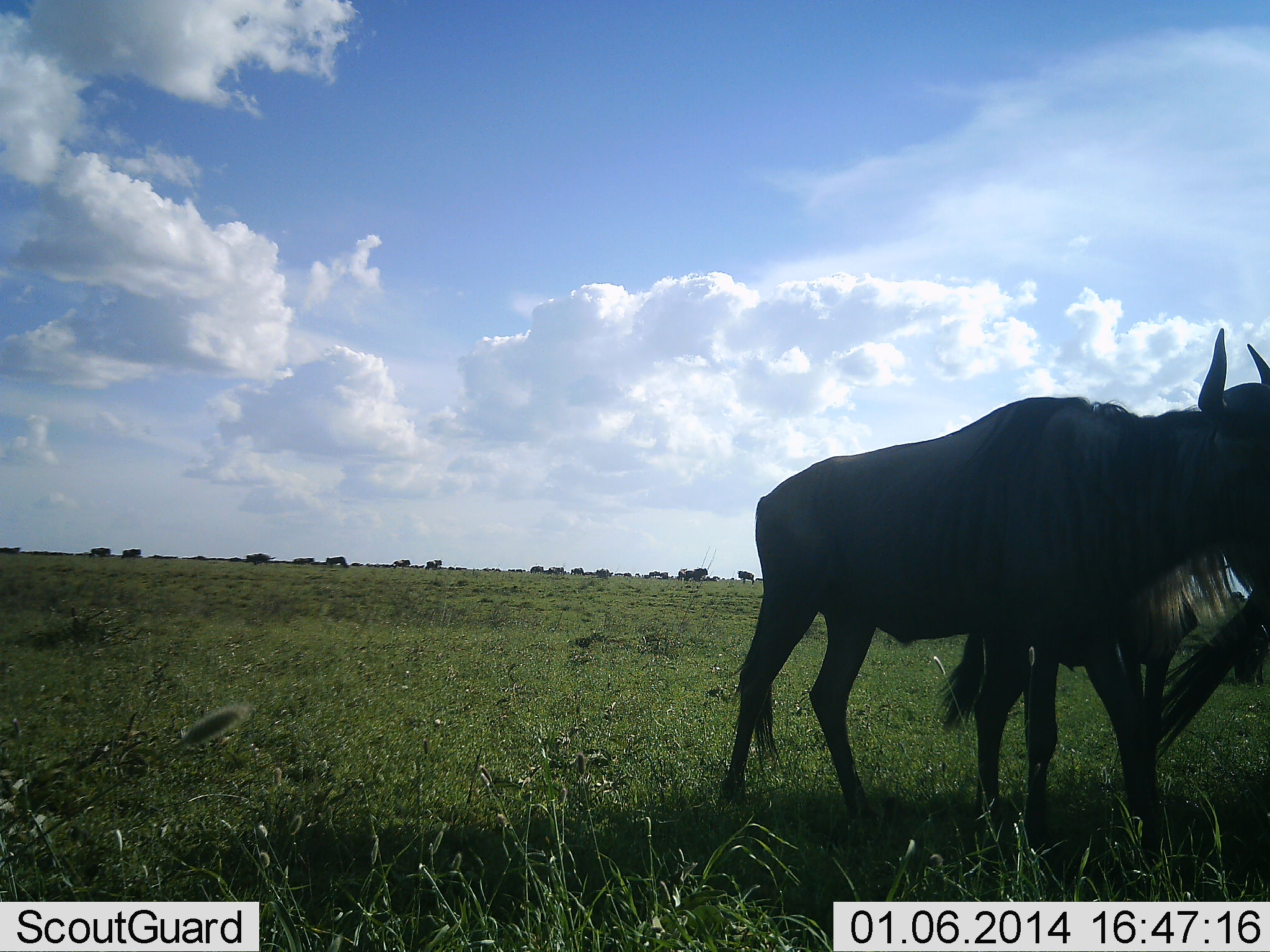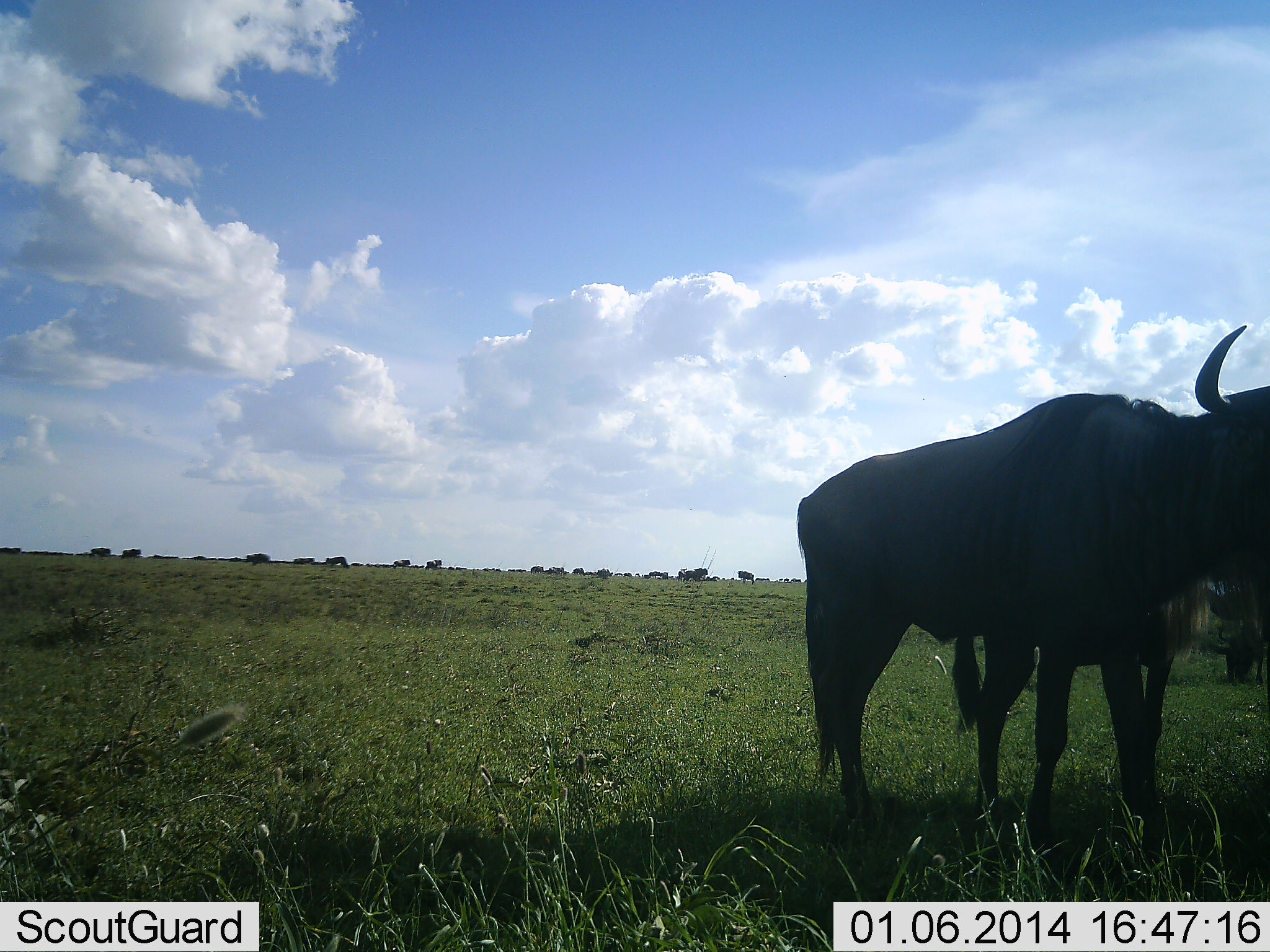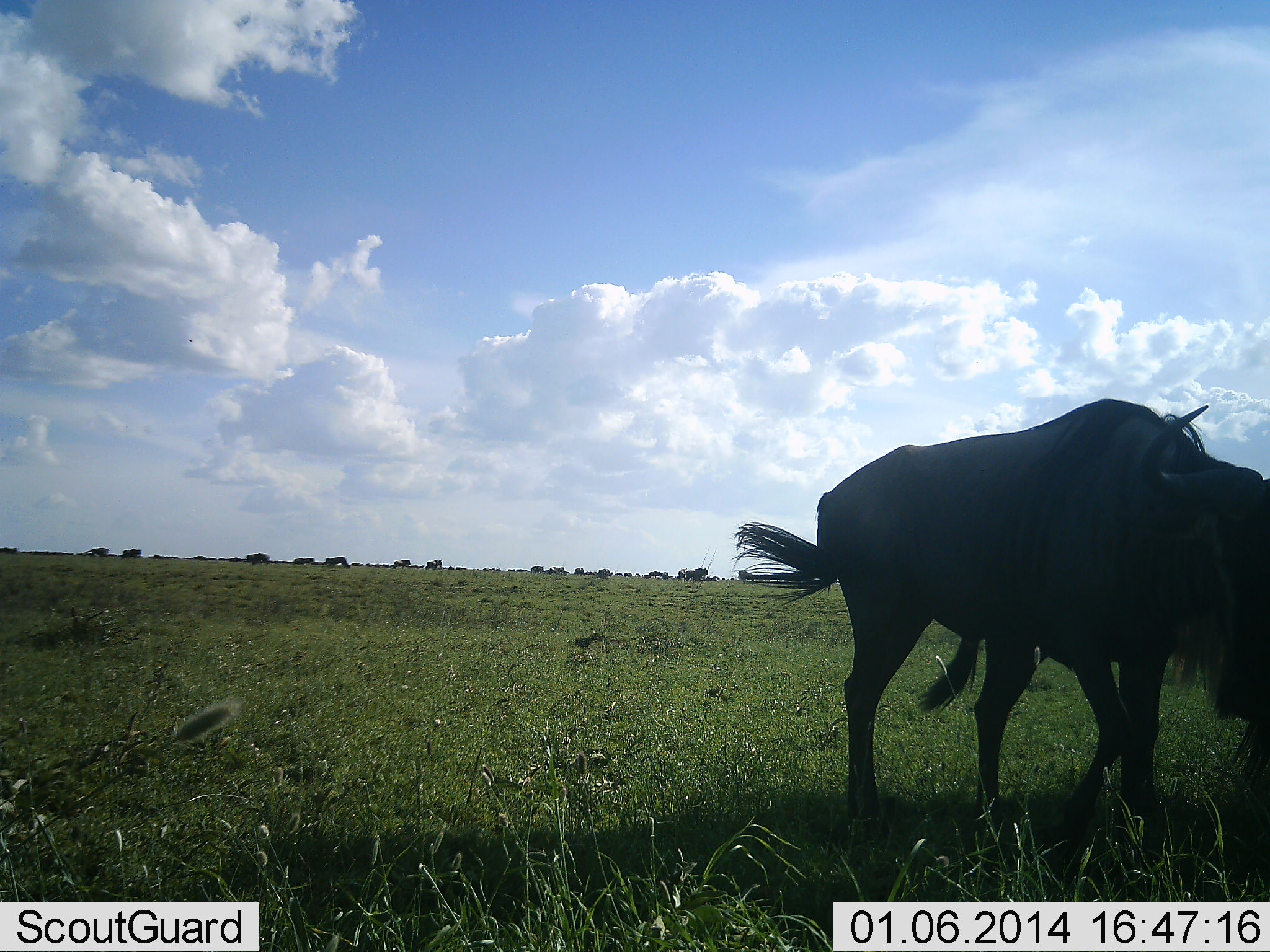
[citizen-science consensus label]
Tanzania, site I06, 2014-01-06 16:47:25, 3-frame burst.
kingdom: Animalia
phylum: Chordata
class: Mammalia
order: Artiodactyla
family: Bovidae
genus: Connochaetes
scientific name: Connochaetes taurinus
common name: blue wildebeest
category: wildebeest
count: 4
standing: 100%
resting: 10%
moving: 10%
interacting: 10%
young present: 0%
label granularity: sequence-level